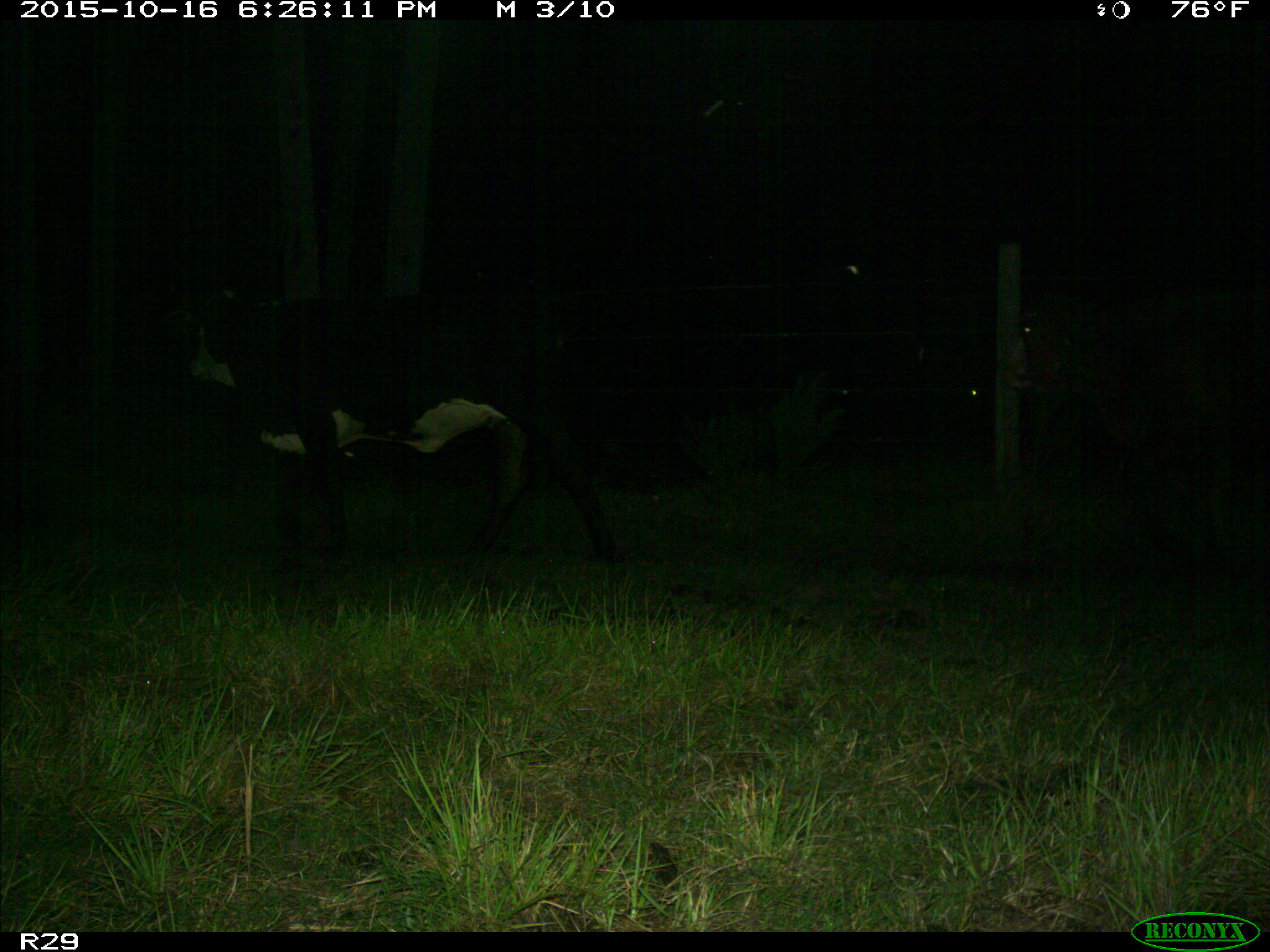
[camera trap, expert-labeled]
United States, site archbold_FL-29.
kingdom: Animalia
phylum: Chordata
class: Mammalia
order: Artiodactyla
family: Bovidae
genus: Bos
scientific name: Bos taurus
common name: domestic cow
Bos taurus (domestic cow).